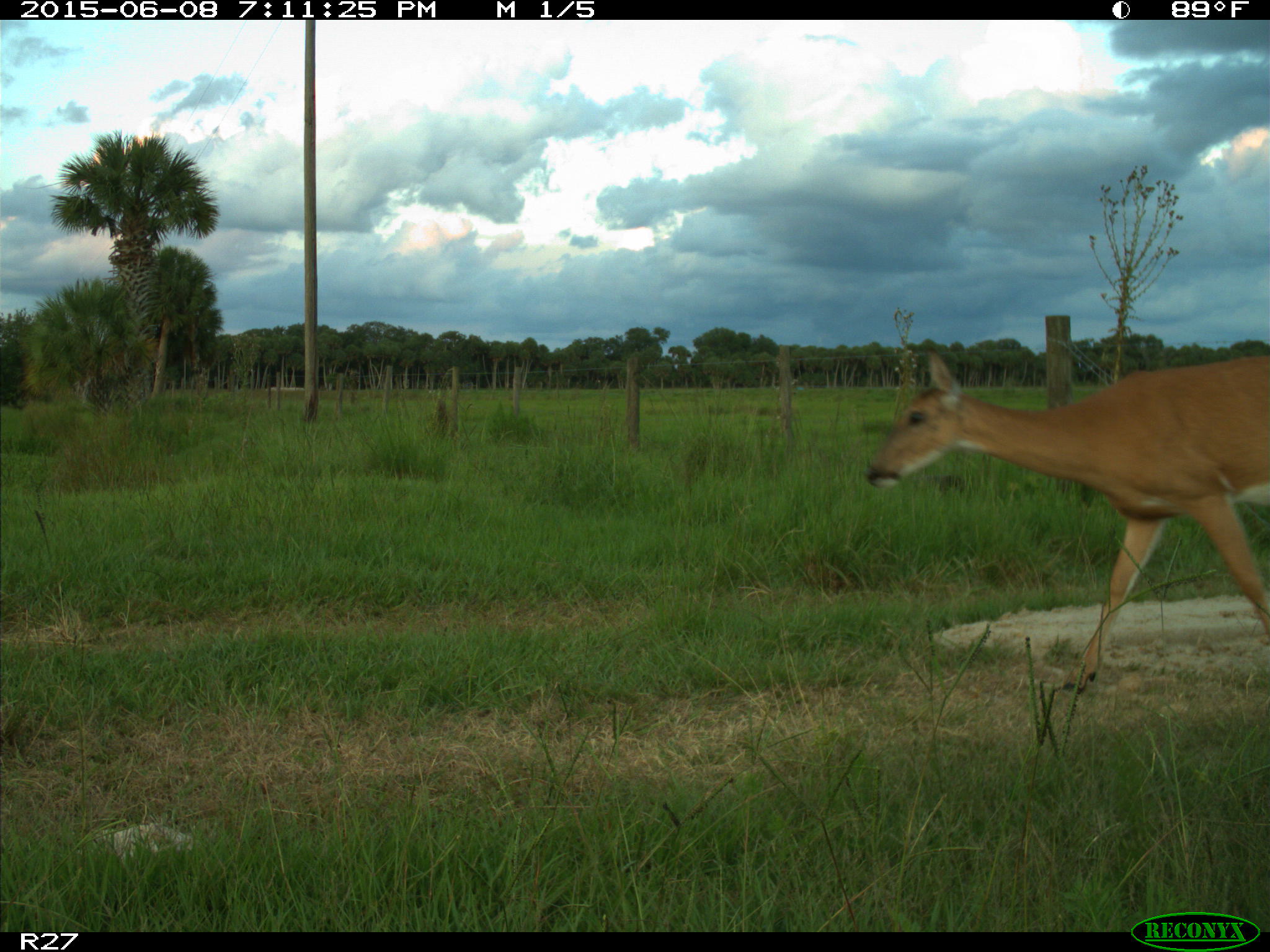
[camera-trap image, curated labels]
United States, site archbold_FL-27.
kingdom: Animalia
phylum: Chordata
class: Mammalia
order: Artiodactyla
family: Cervidae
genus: Odocoileus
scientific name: Odocoileus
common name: deer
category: unidentified deer